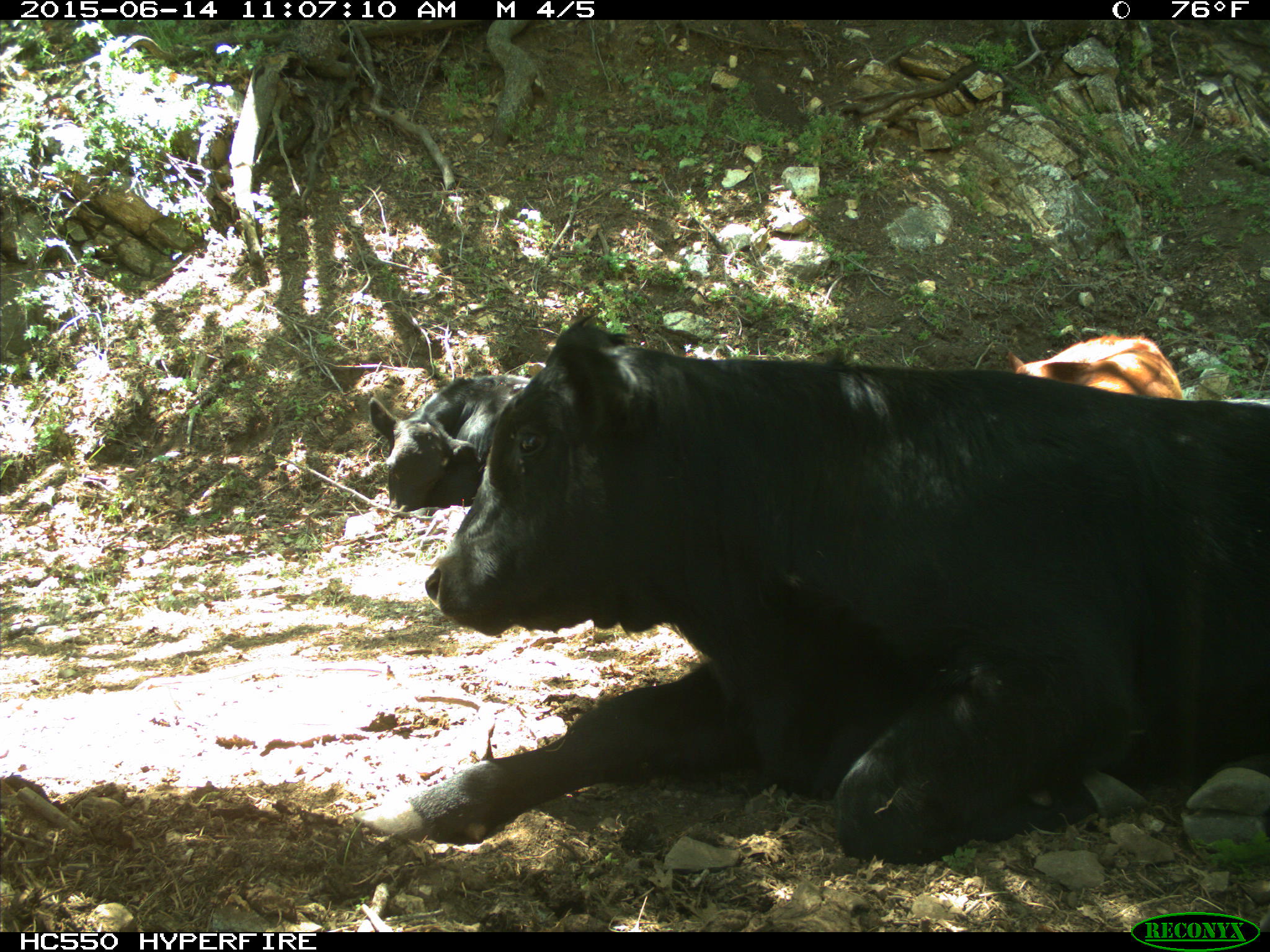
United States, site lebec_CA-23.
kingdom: Animalia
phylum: Chordata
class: Mammalia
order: Artiodactyla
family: Bovidae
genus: Bos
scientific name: Bos taurus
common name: domestic cow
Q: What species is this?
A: Bos taurus (domestic cow).